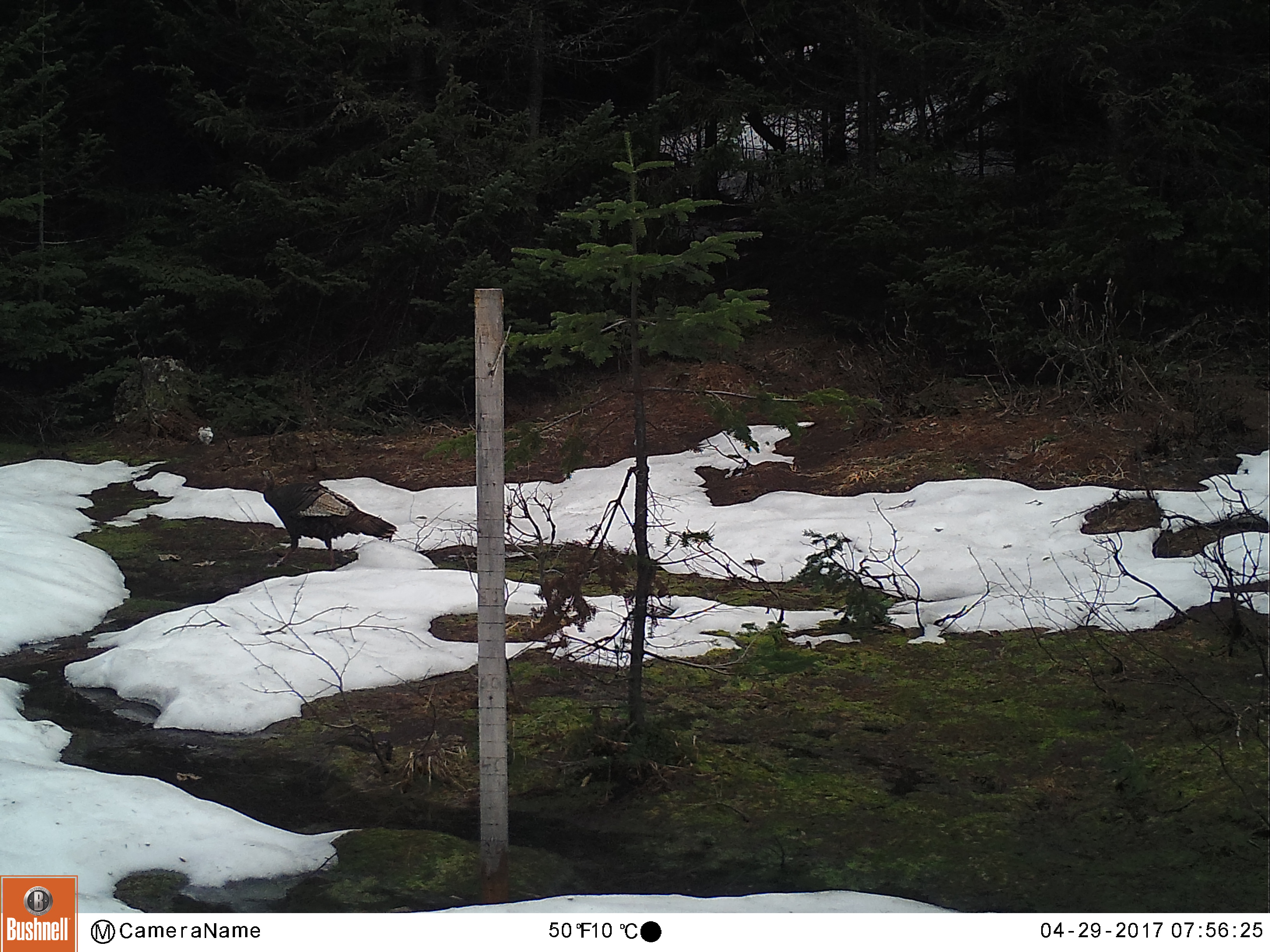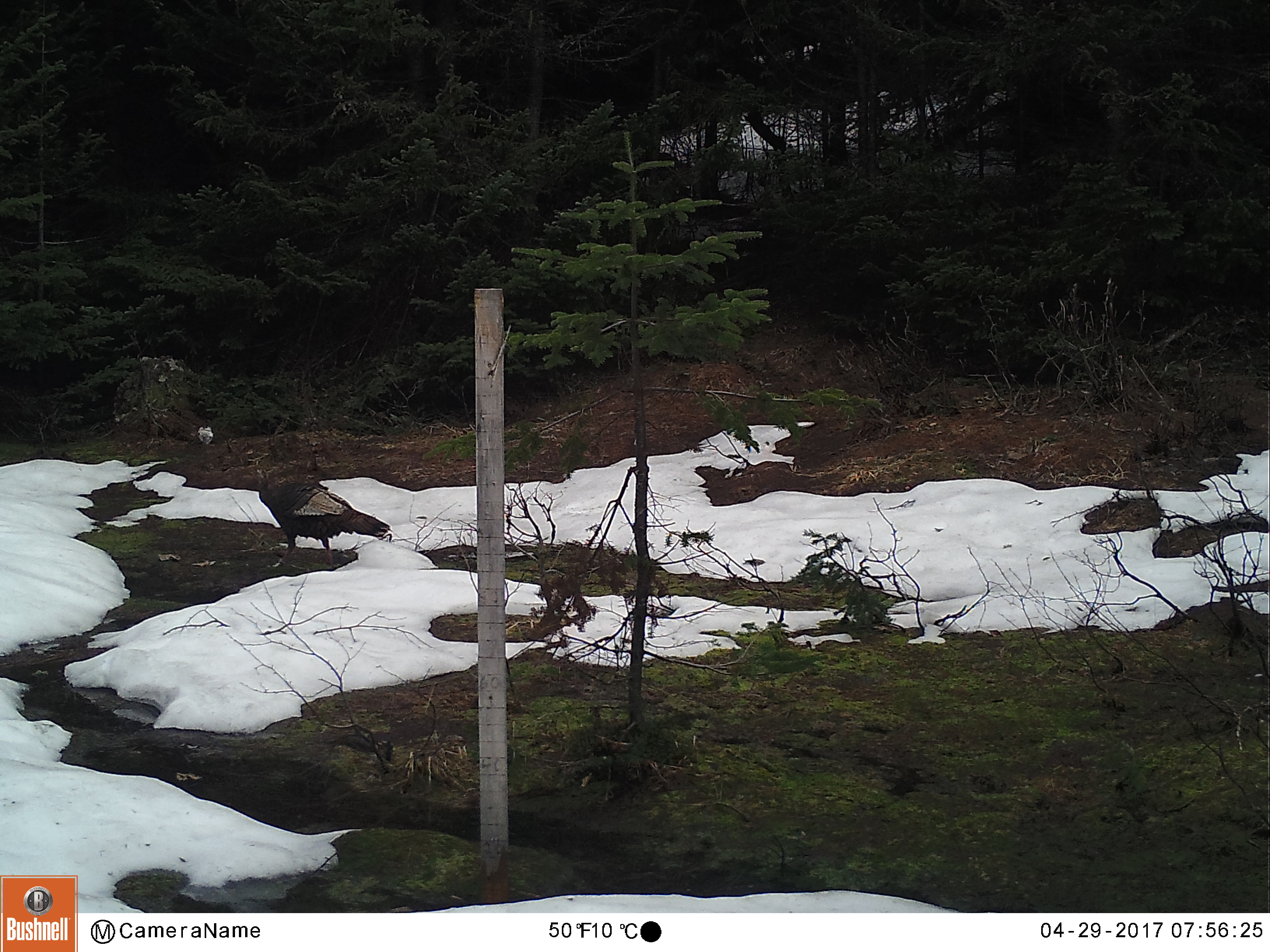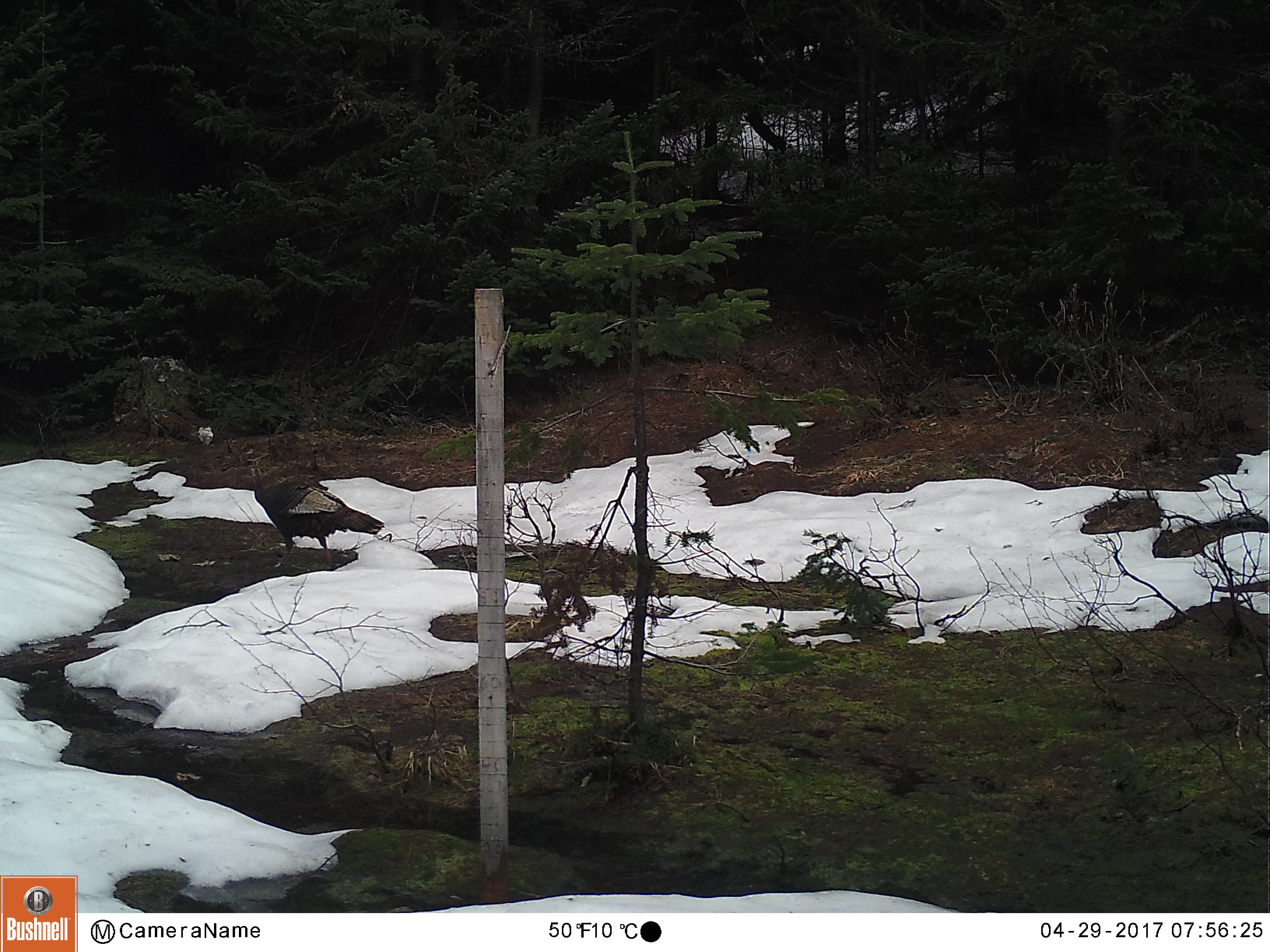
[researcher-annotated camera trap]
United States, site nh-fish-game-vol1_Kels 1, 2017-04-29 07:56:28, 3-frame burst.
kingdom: Animalia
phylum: Chordata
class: Aves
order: Galliformes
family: Phasianidae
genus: Meleagris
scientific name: Meleagris gallopavo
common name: wild turkey